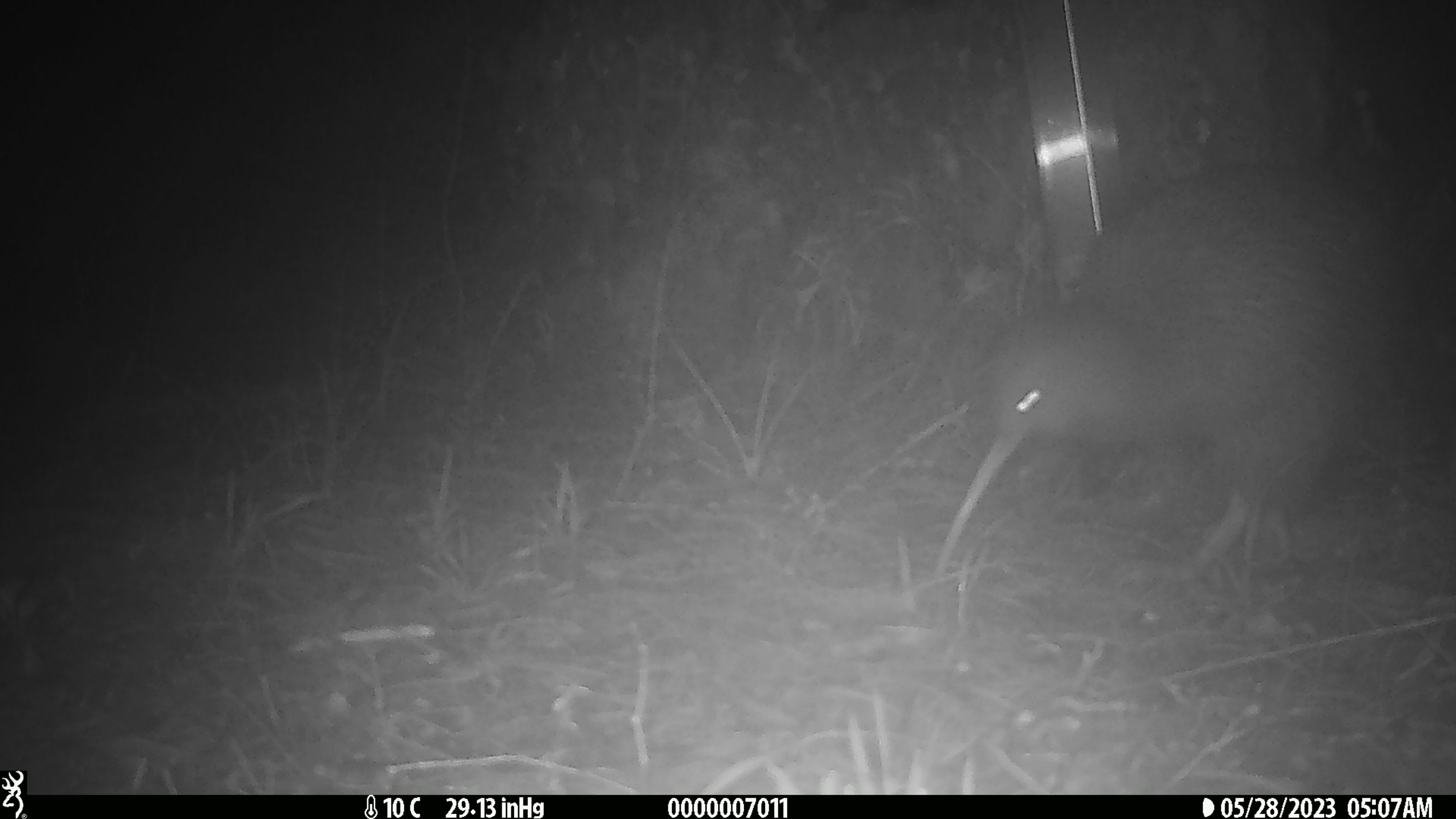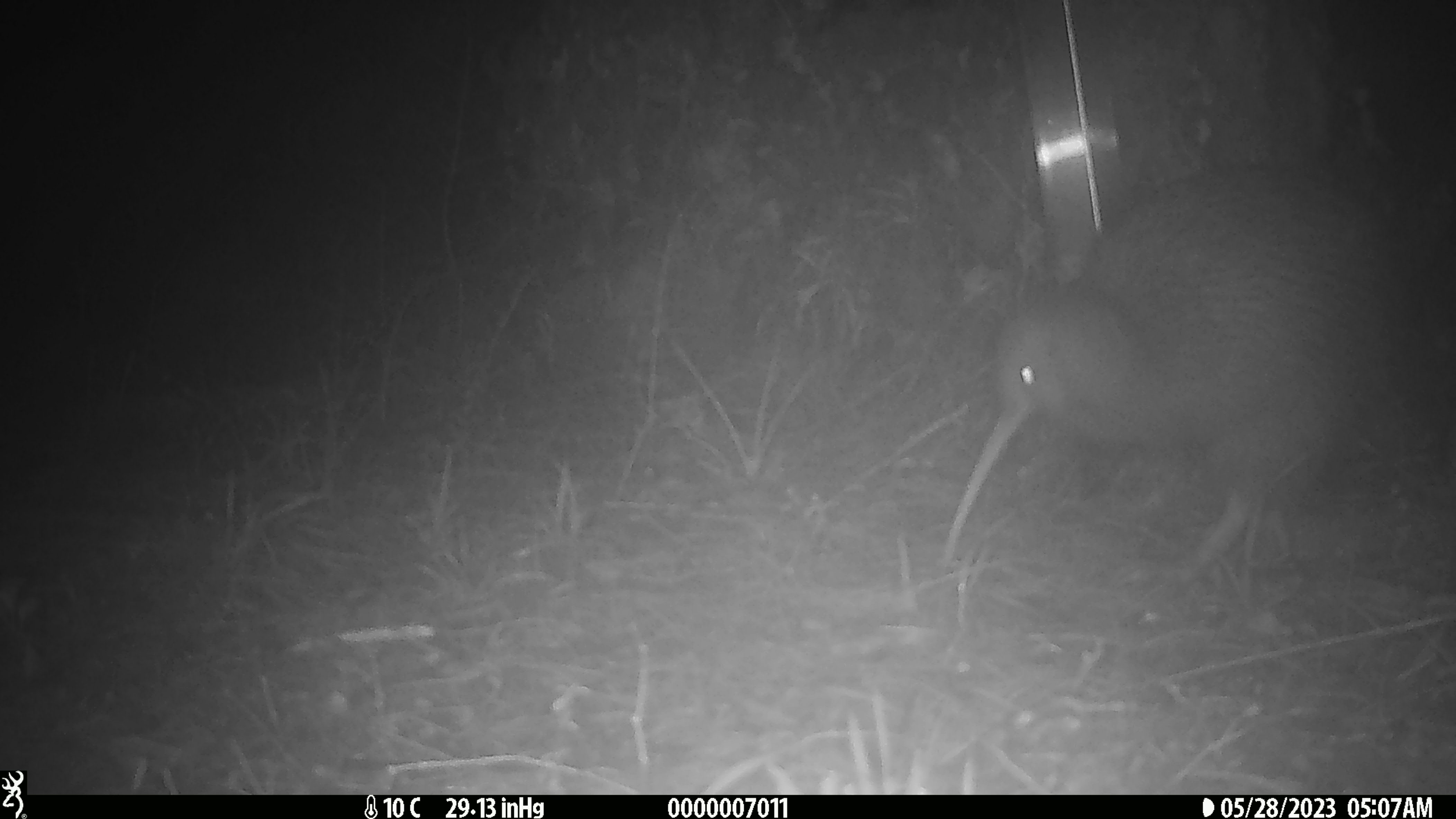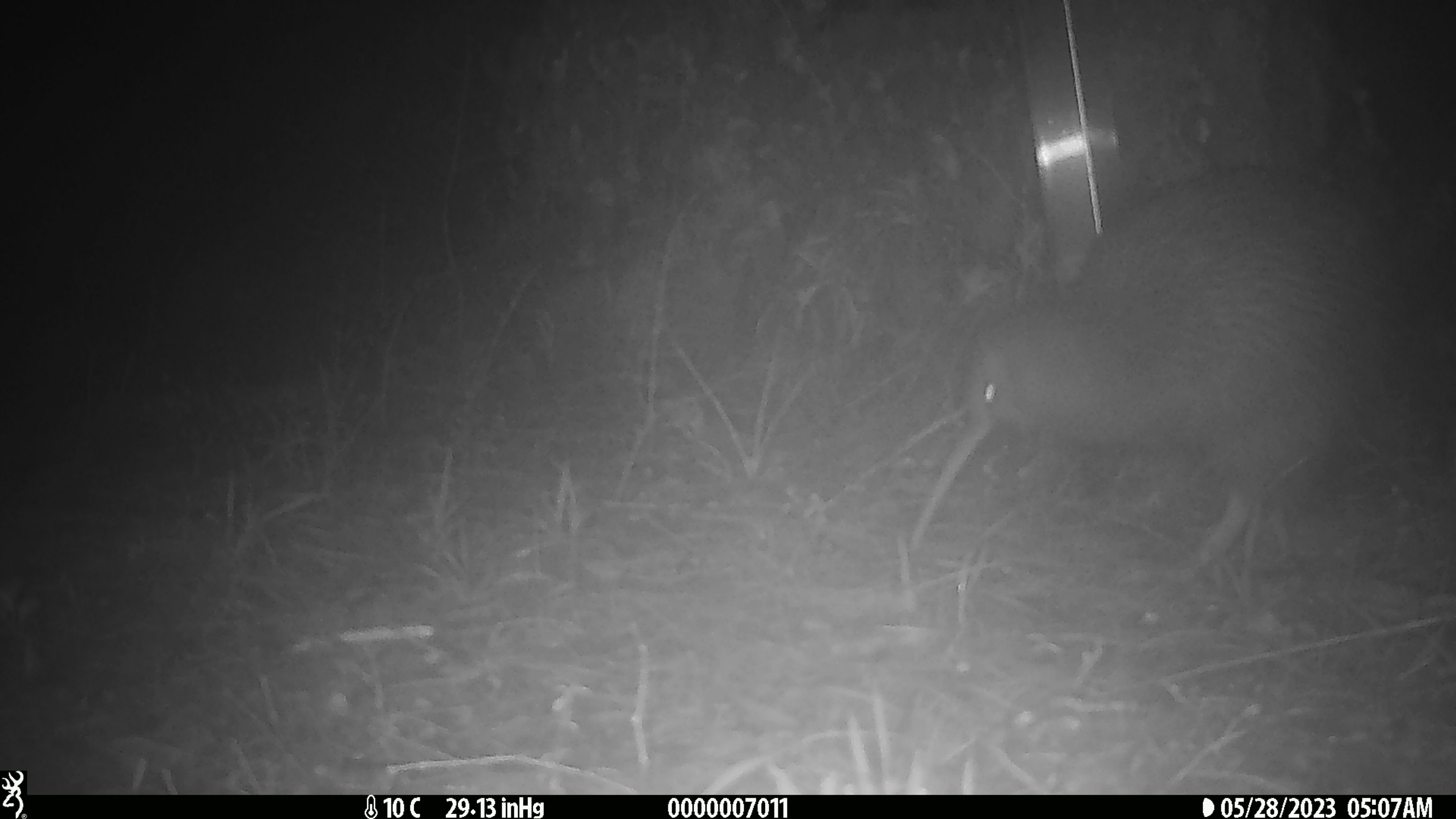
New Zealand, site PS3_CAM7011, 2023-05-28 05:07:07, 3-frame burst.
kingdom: Animalia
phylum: Chordata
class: Aves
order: Apterygiformes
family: Apterygidae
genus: Apteryx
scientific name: Apteryx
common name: kiwi